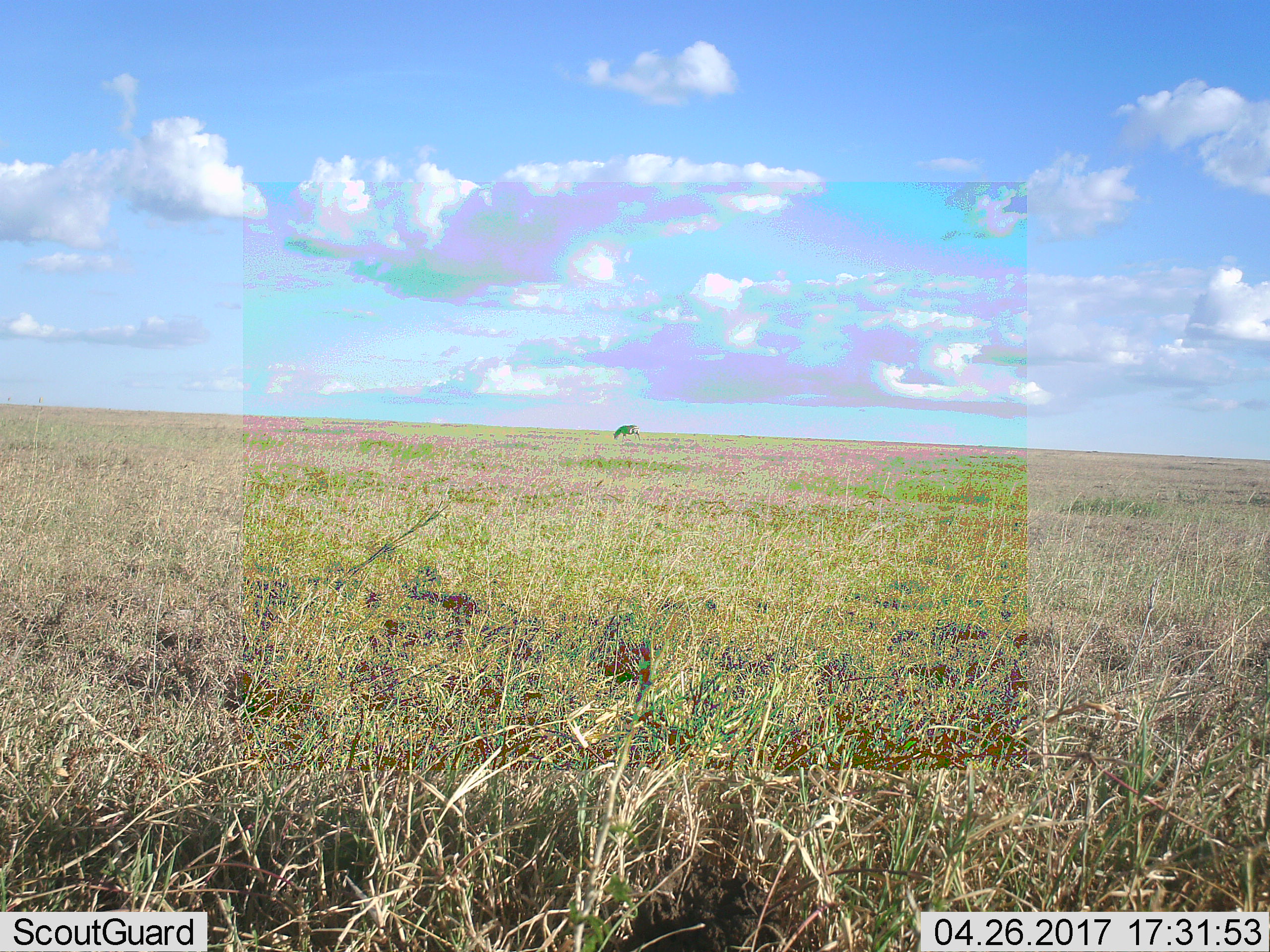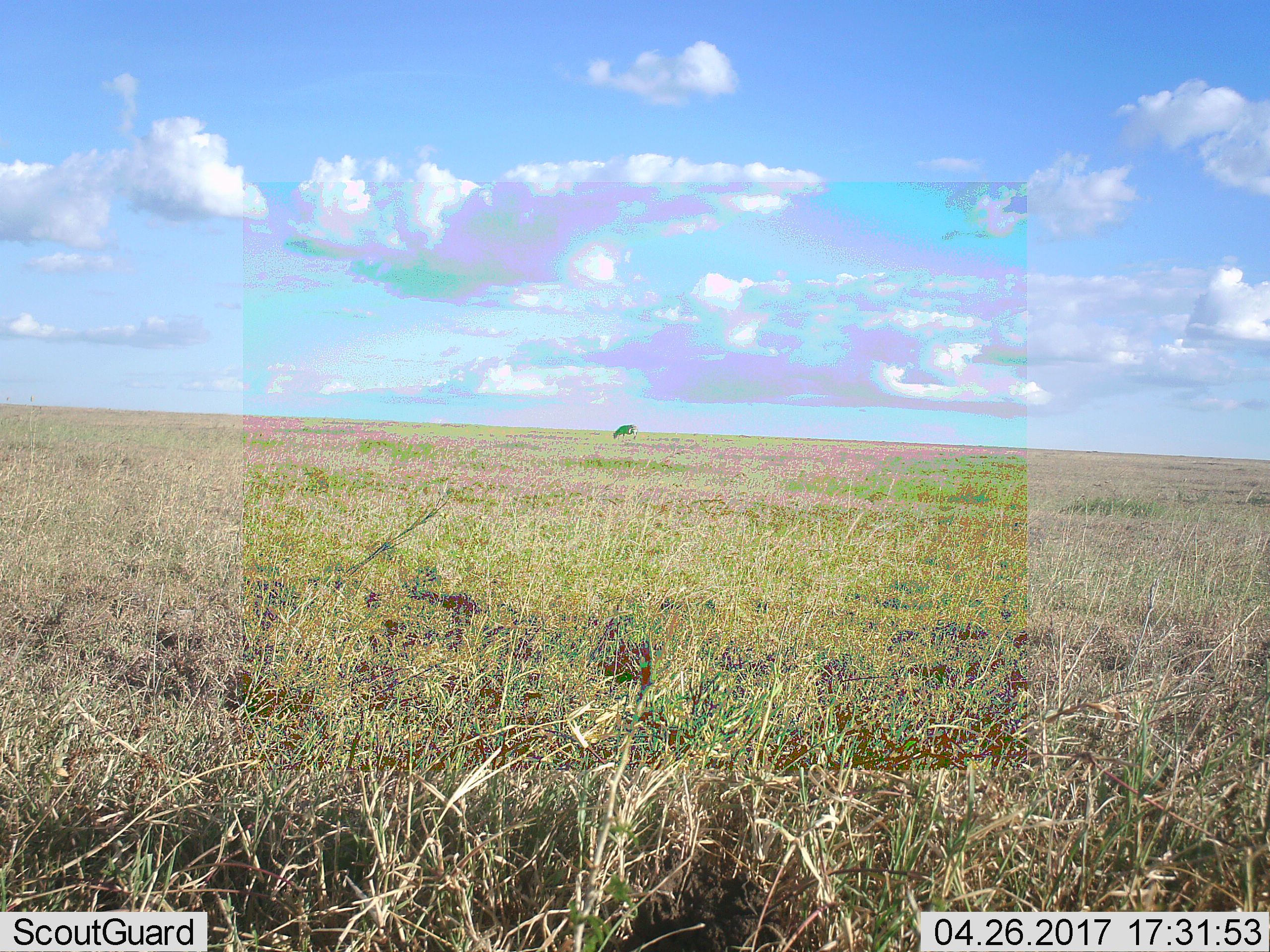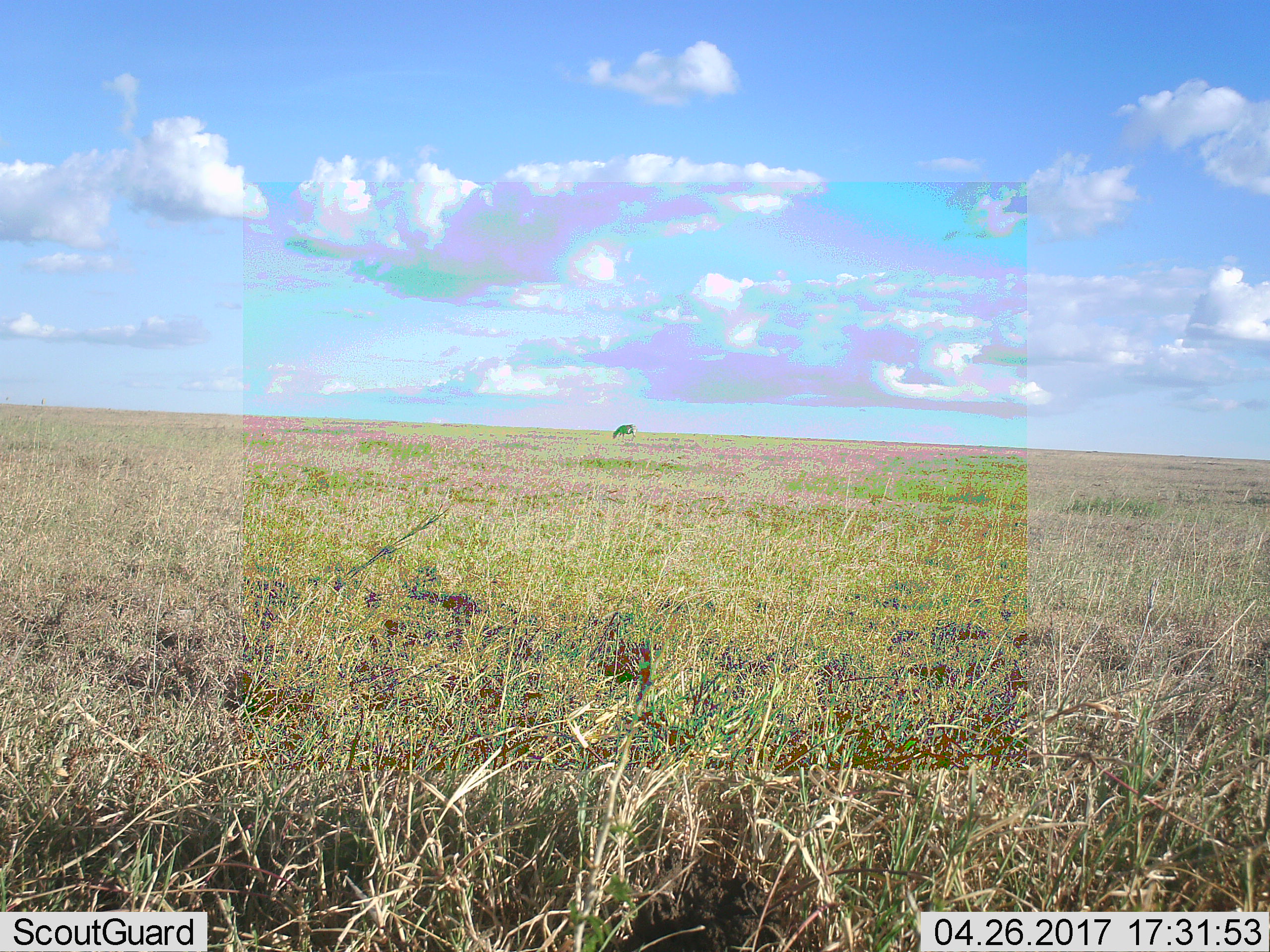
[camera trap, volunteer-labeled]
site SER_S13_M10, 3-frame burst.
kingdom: Animalia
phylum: Chordata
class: Mammalia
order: Perissodactyla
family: Equidae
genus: Equus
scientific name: Equus quagga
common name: plains zebra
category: zebraplains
Zebraplains (plains zebra) (Equus quagga), count 1. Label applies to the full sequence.